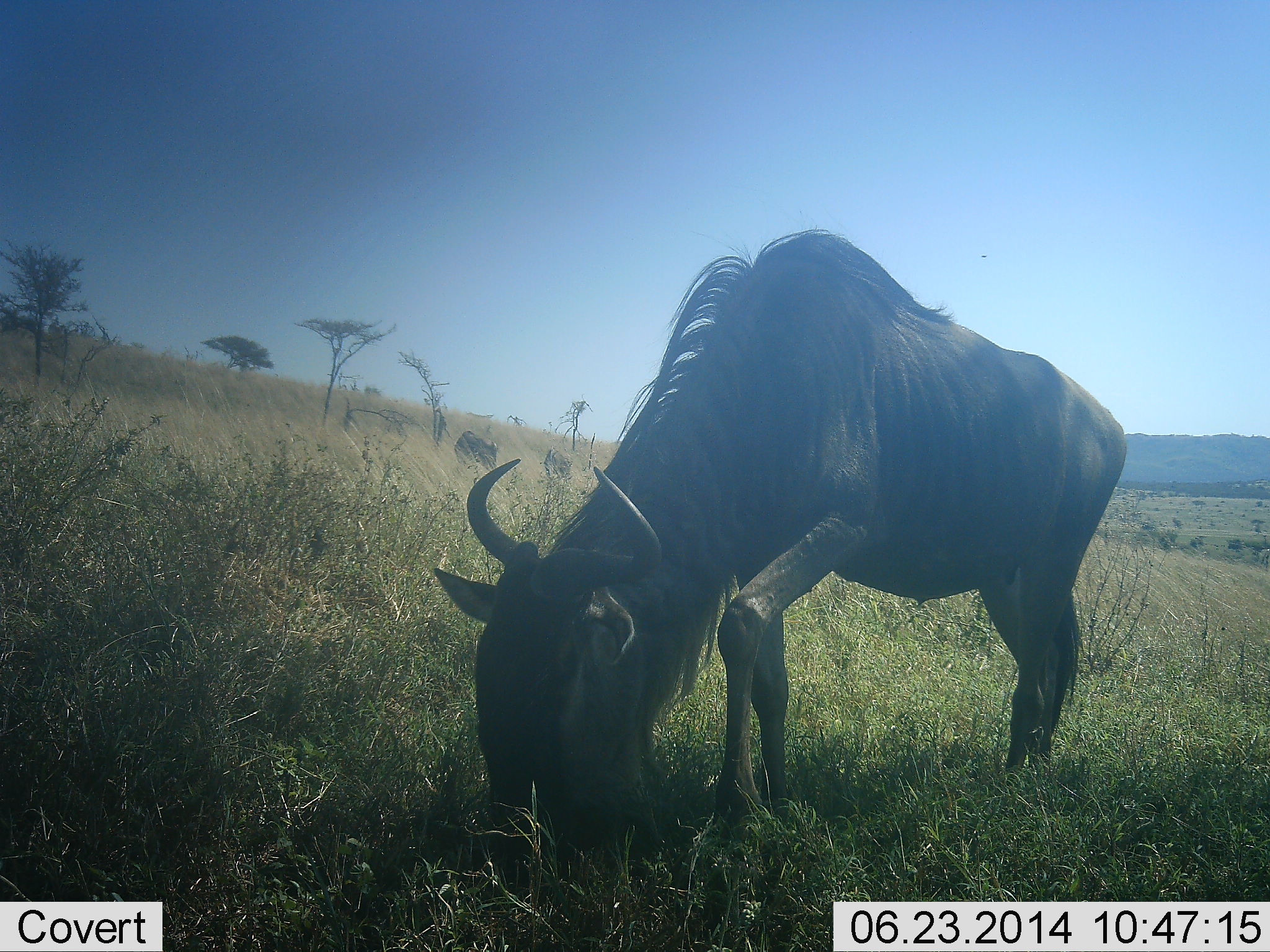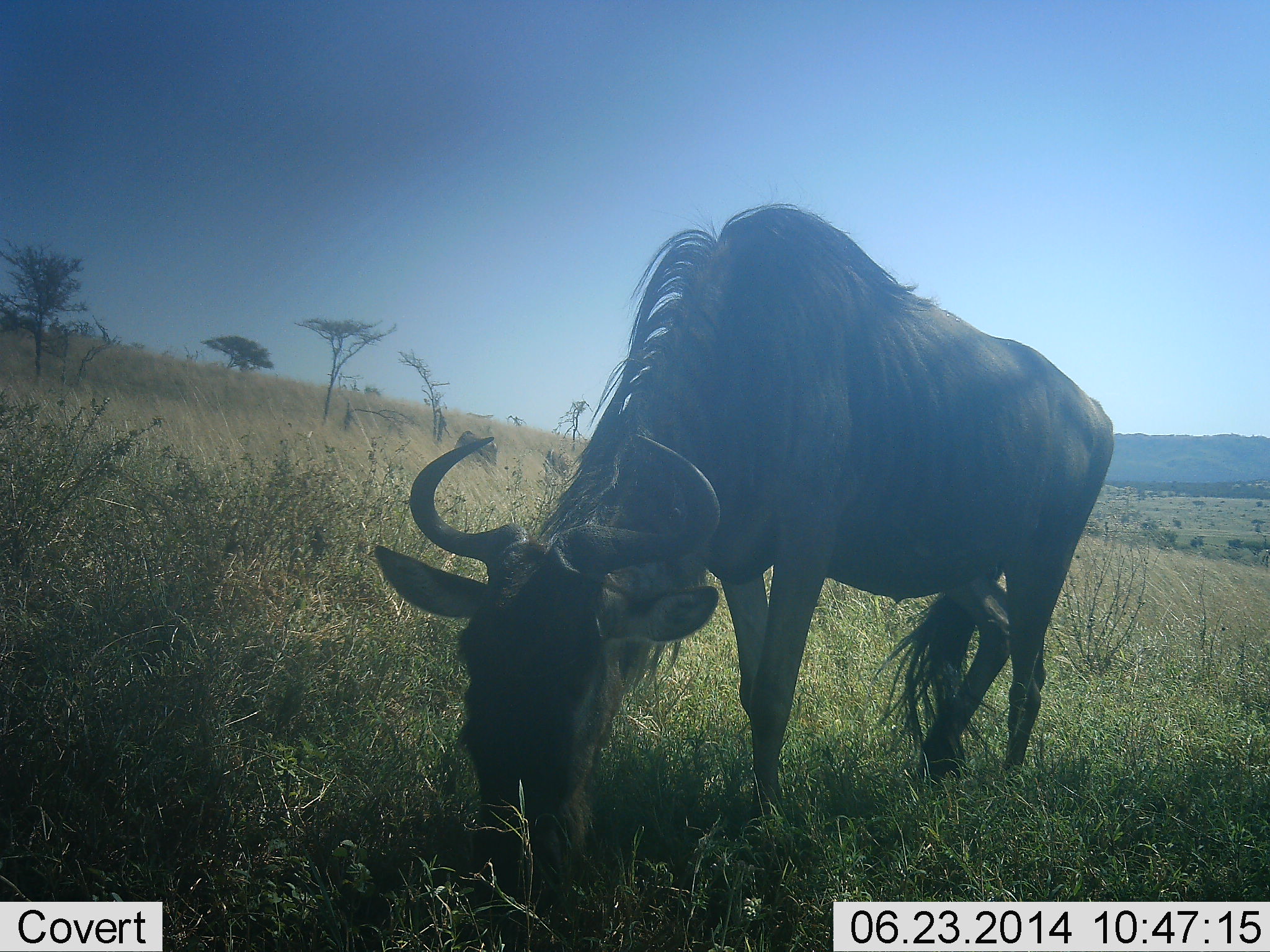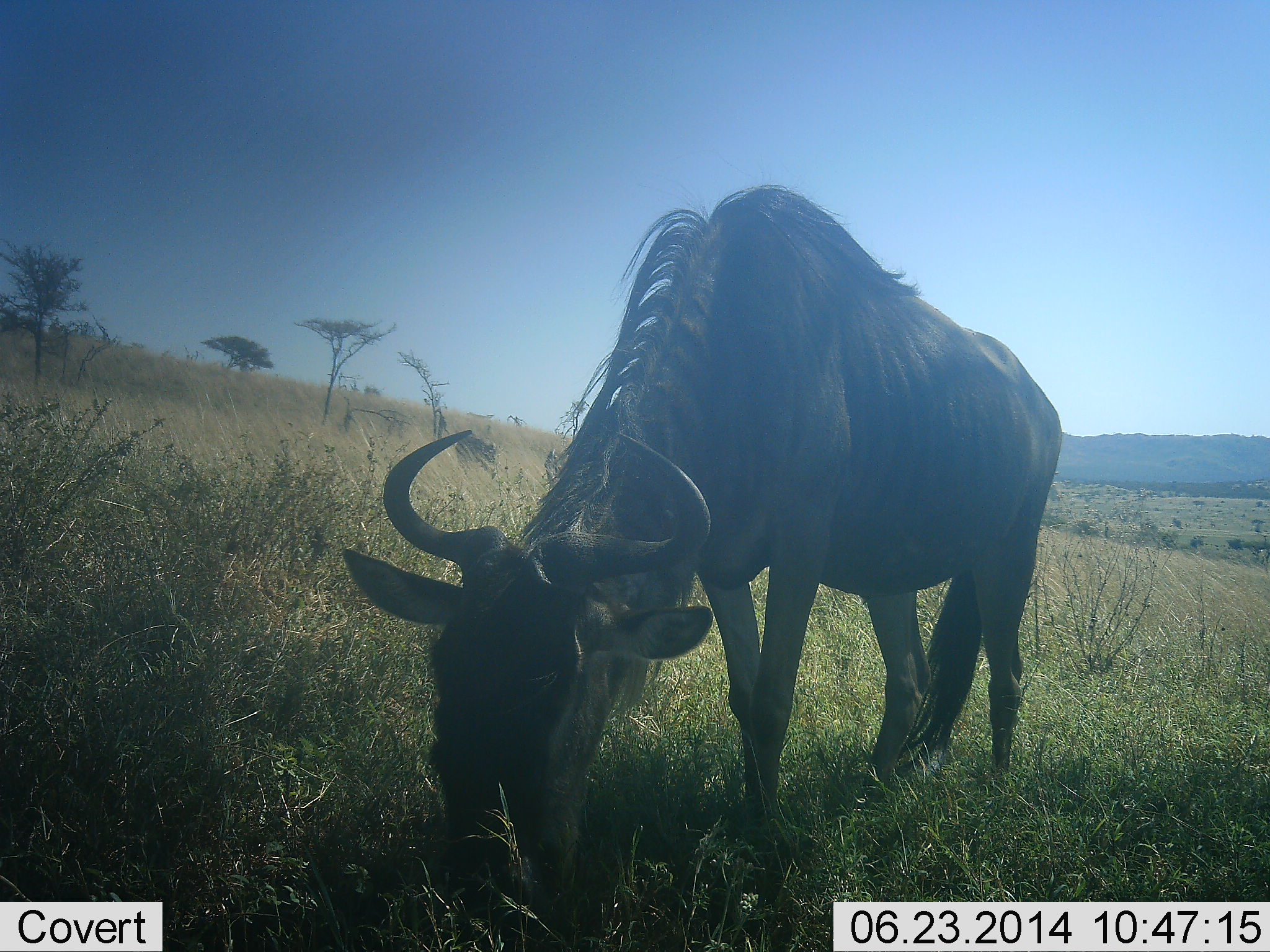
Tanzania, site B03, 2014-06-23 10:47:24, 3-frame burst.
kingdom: Animalia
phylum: Chordata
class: Mammalia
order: Artiodactyla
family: Bovidae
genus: Connochaetes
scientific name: Connochaetes taurinus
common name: blue wildebeest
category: wildebeest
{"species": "wildebeest (blue wildebeest) (Connochaetes taurinus)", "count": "1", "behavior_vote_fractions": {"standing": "20%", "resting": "0%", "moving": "0%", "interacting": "0%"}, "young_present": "0%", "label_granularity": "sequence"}